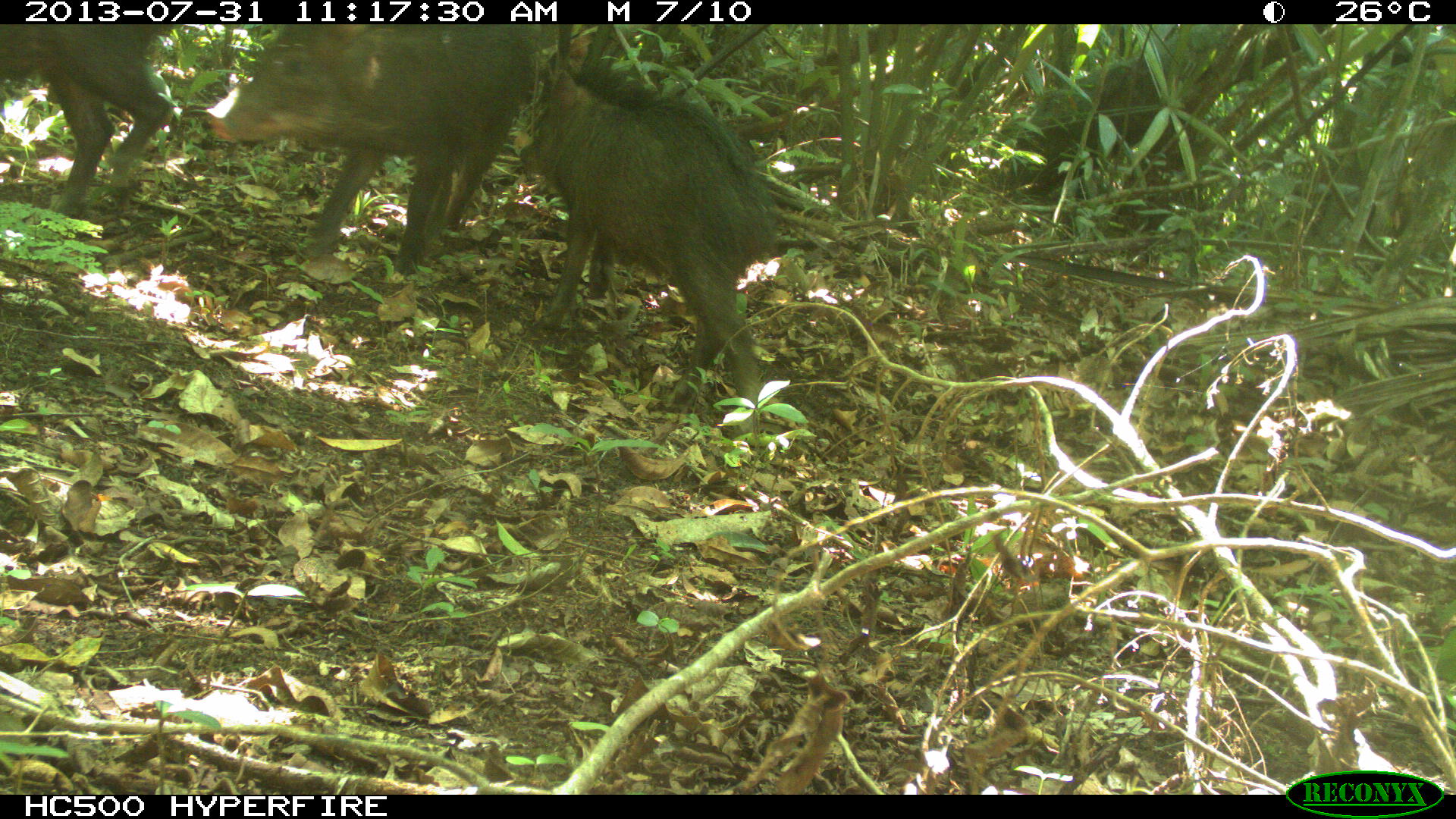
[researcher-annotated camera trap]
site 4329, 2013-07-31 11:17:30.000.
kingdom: Animalia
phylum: Chordata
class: Mammalia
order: Artiodactyla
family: Tayassuidae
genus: Tayassu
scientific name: Tayassu pecari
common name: white-lipped peccary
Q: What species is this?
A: Tayassu pecari (white-lipped peccary).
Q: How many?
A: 3.